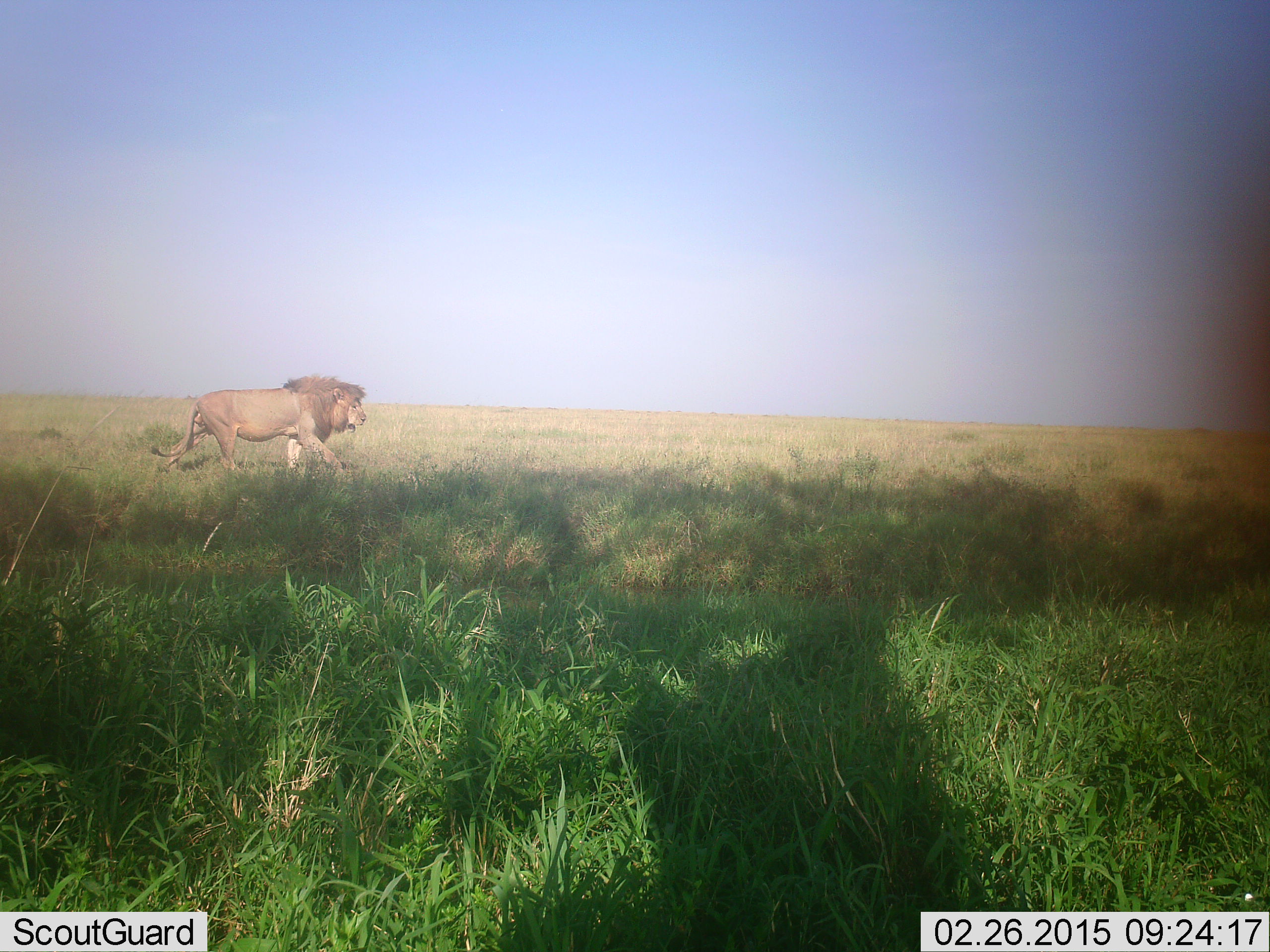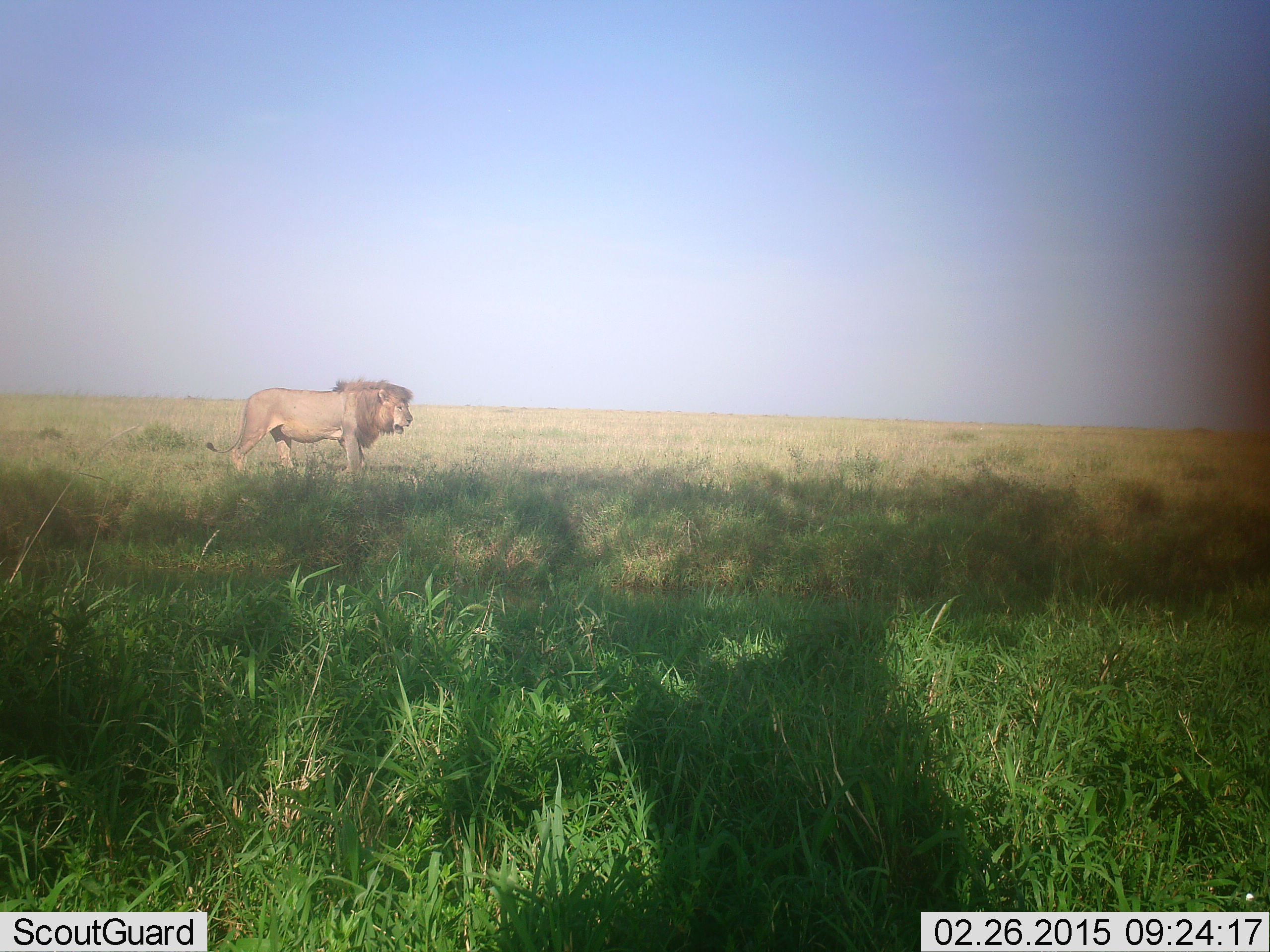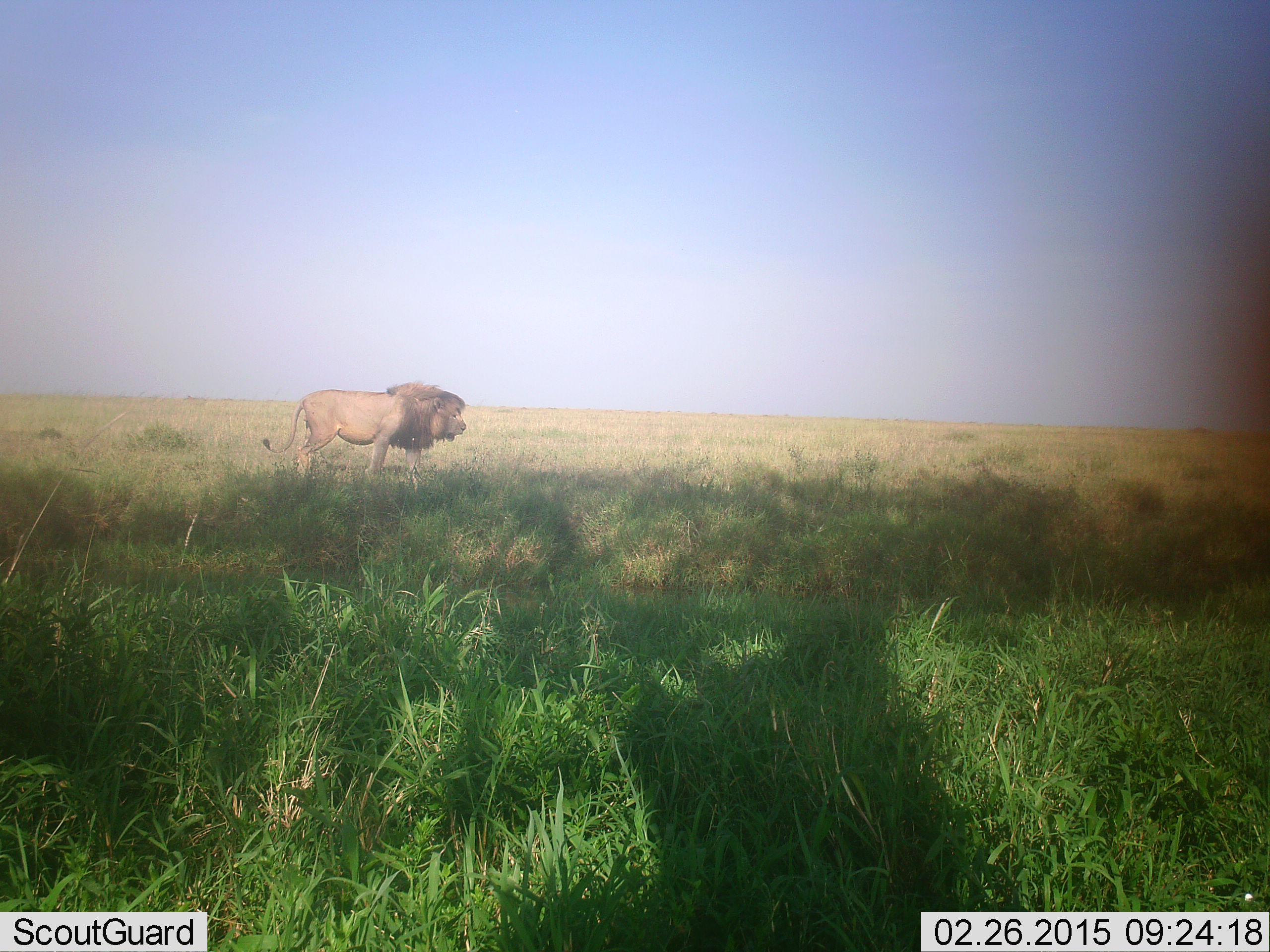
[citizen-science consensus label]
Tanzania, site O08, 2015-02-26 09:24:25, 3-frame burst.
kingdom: Animalia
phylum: Chordata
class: Mammalia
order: Carnivora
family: Felidae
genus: Panthera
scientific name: Panthera leo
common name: lion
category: lionmale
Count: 1.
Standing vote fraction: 10%.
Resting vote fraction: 0%.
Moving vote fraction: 90%.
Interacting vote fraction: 0%.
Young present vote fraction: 0%.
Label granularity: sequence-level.